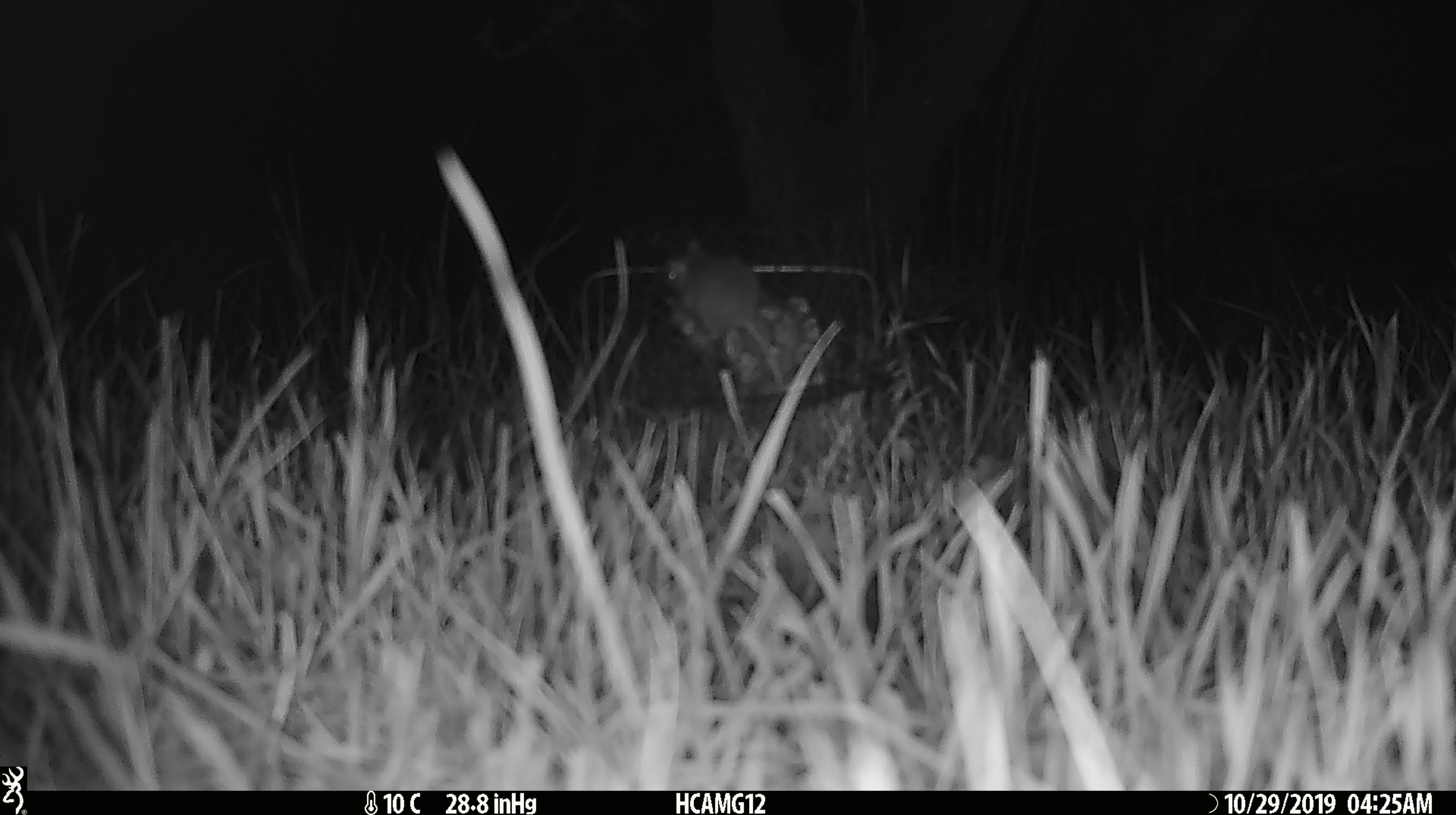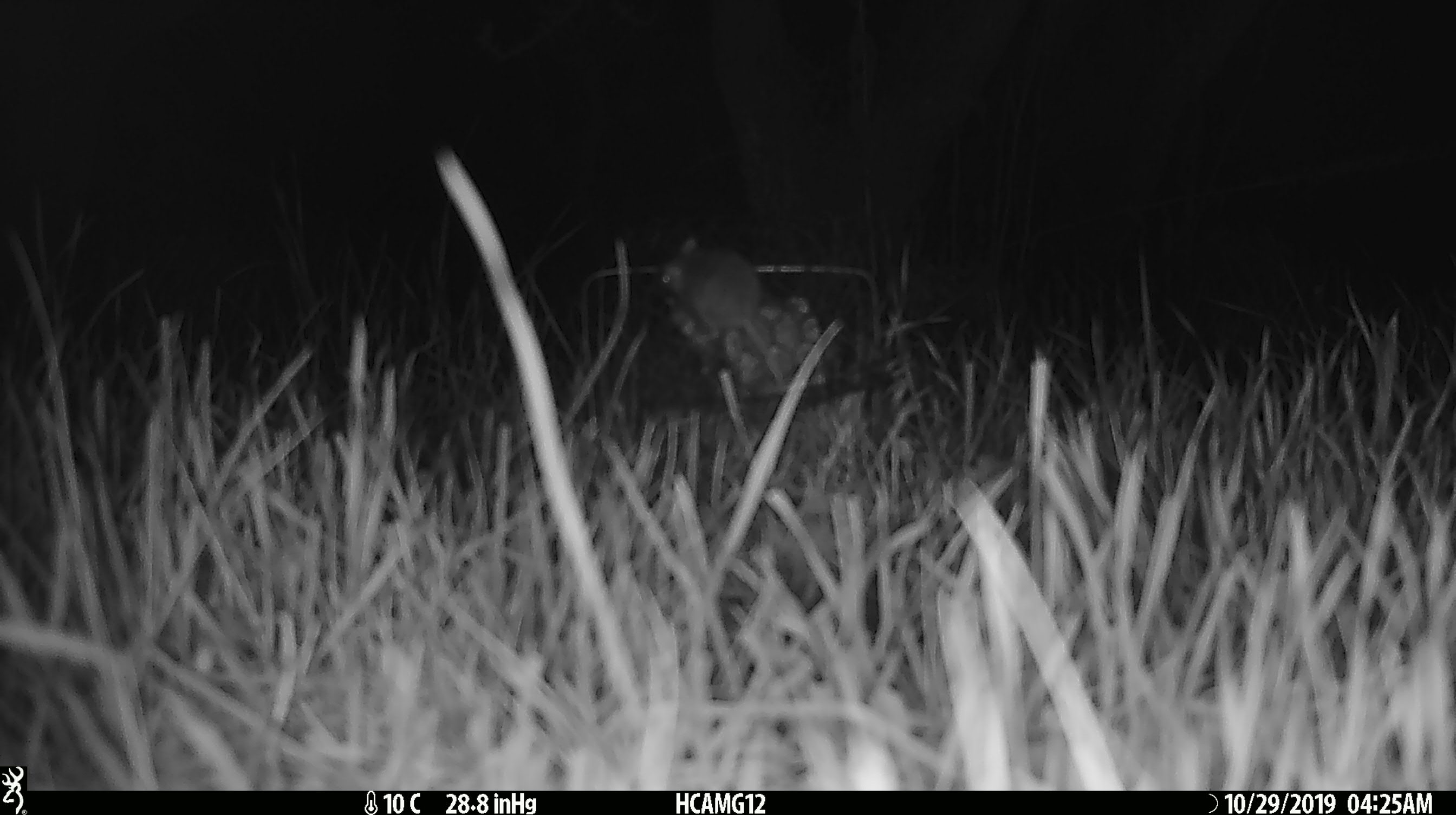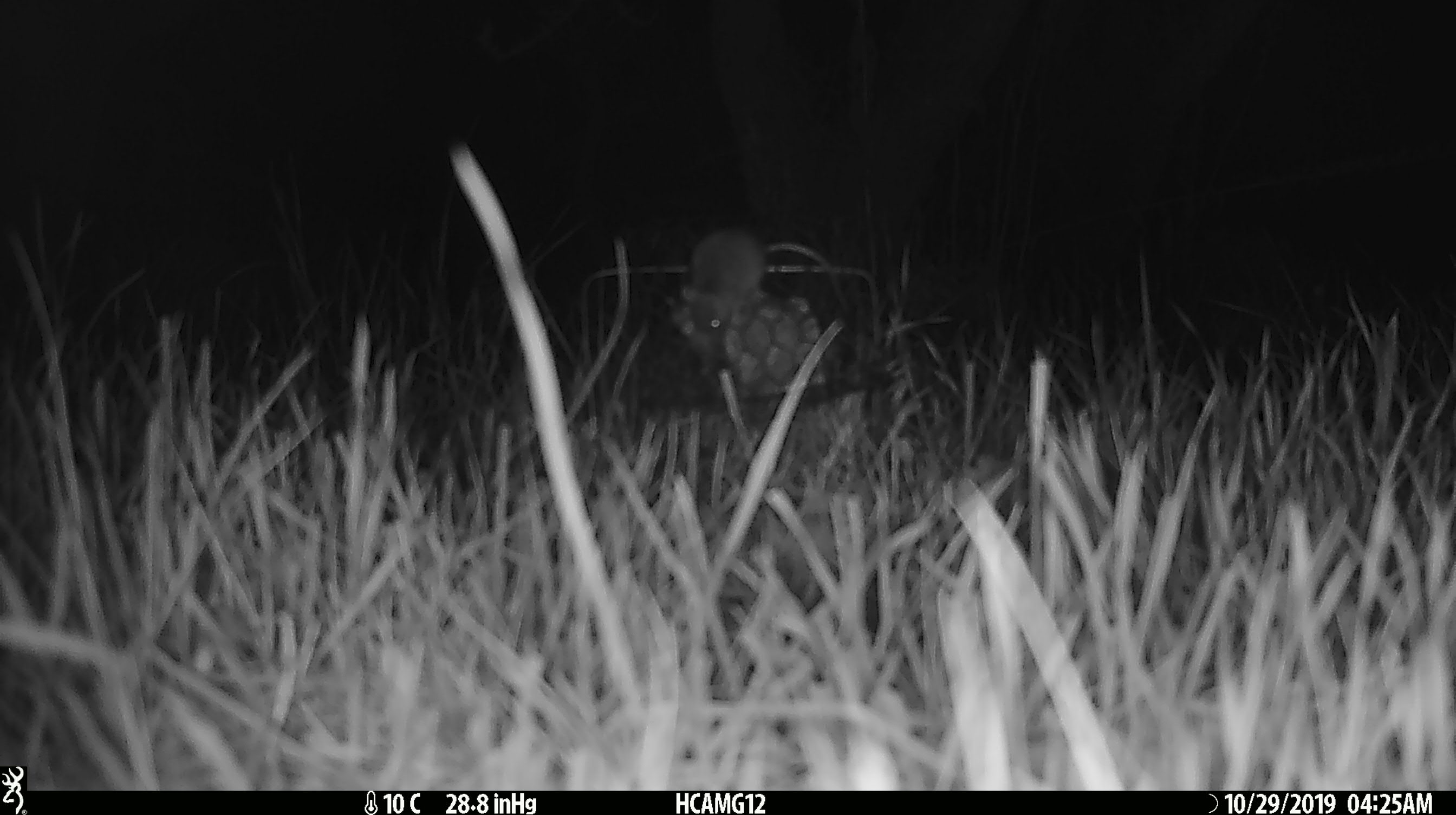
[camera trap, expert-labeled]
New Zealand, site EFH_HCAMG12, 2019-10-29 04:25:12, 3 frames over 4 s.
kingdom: Animalia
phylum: Chordata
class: Mammalia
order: Rodentia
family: Muridae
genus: Mus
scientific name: Mus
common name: mouse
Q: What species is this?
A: Mouse (Mus).